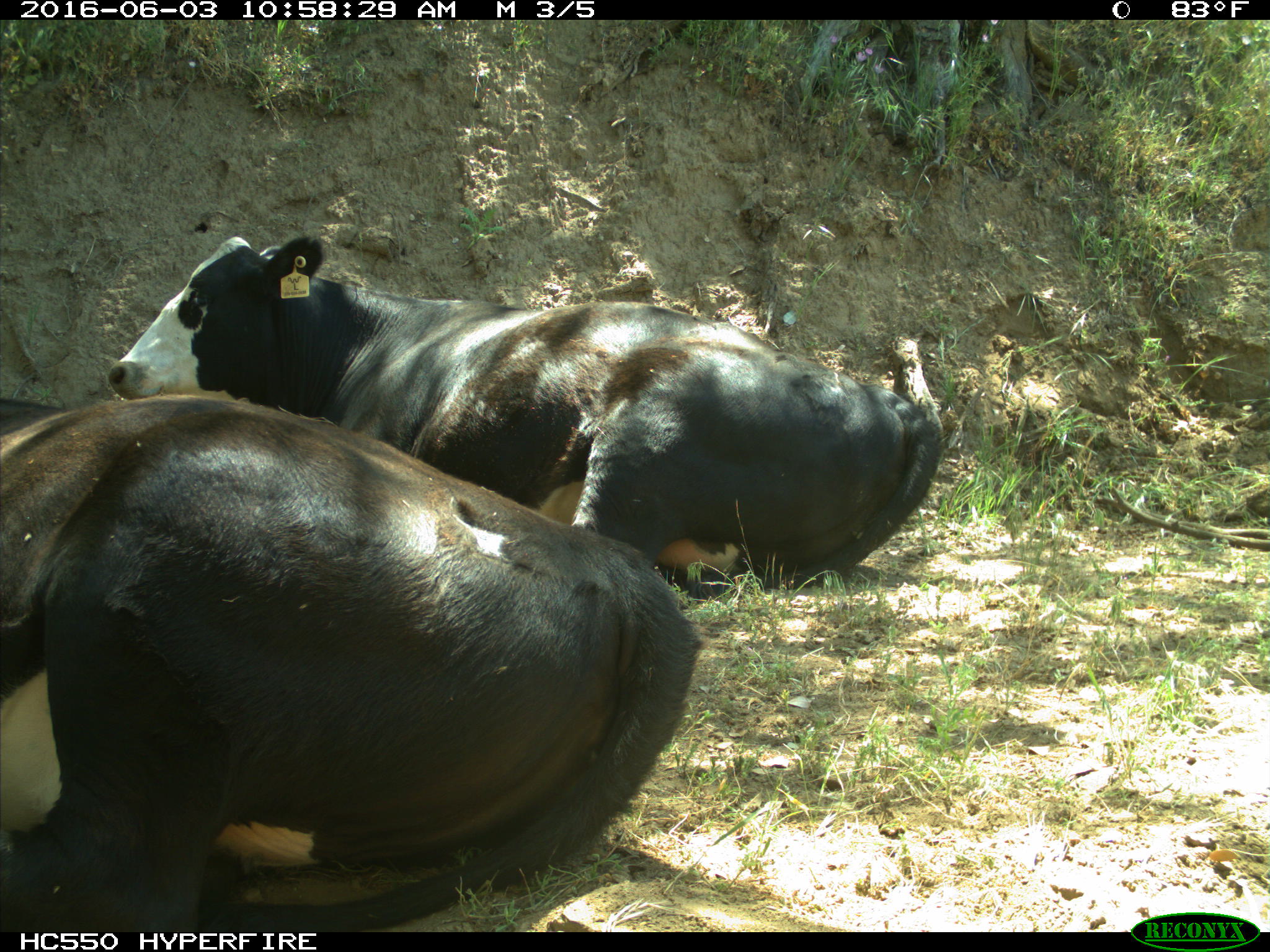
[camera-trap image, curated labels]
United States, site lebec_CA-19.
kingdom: Animalia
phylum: Chordata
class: Mammalia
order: Artiodactyla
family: Bovidae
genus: Bos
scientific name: Bos taurus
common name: domestic cow